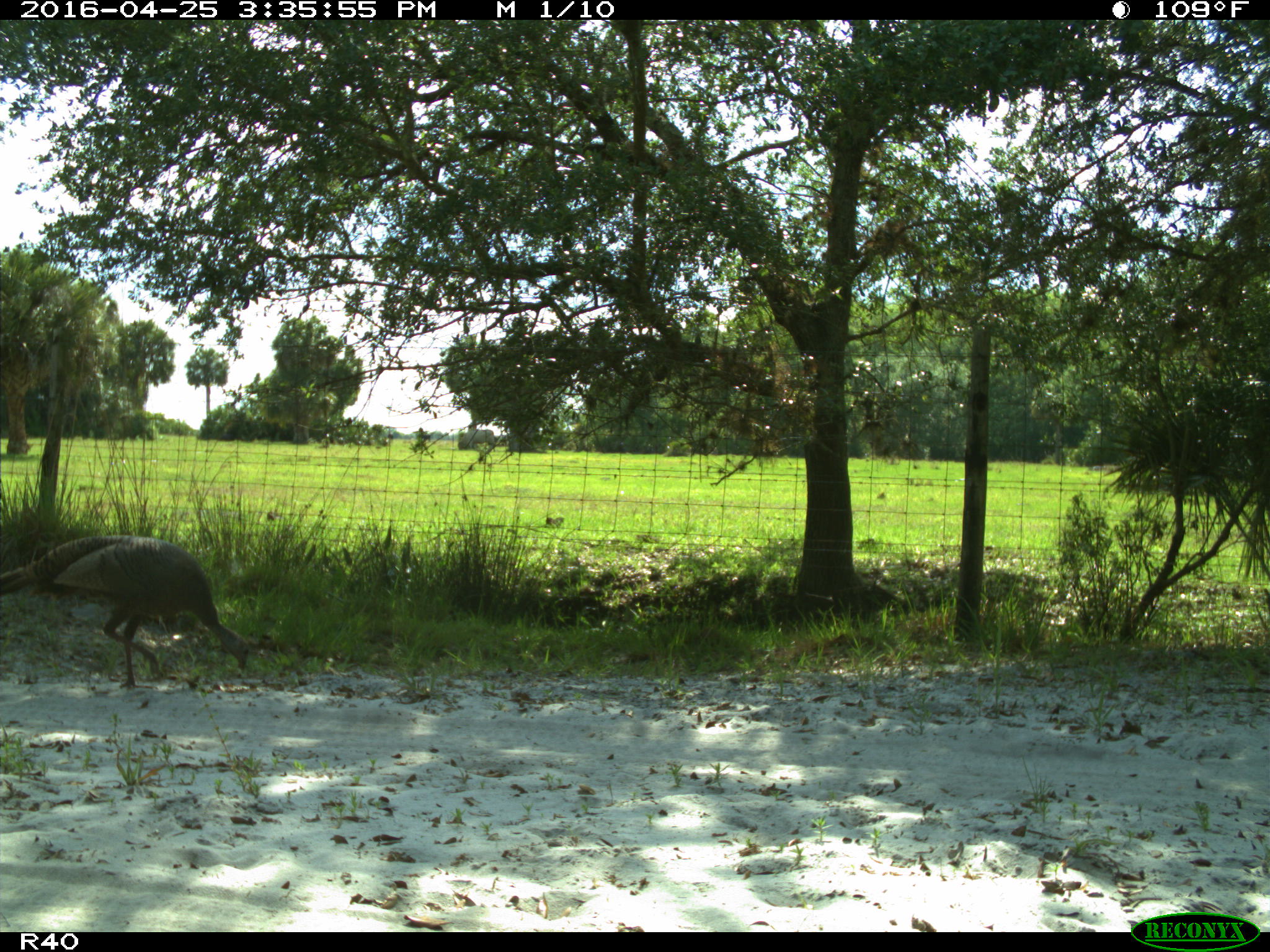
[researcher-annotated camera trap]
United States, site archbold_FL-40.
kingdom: Animalia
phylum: Chordata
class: Aves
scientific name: Aves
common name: birds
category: unidentified bird